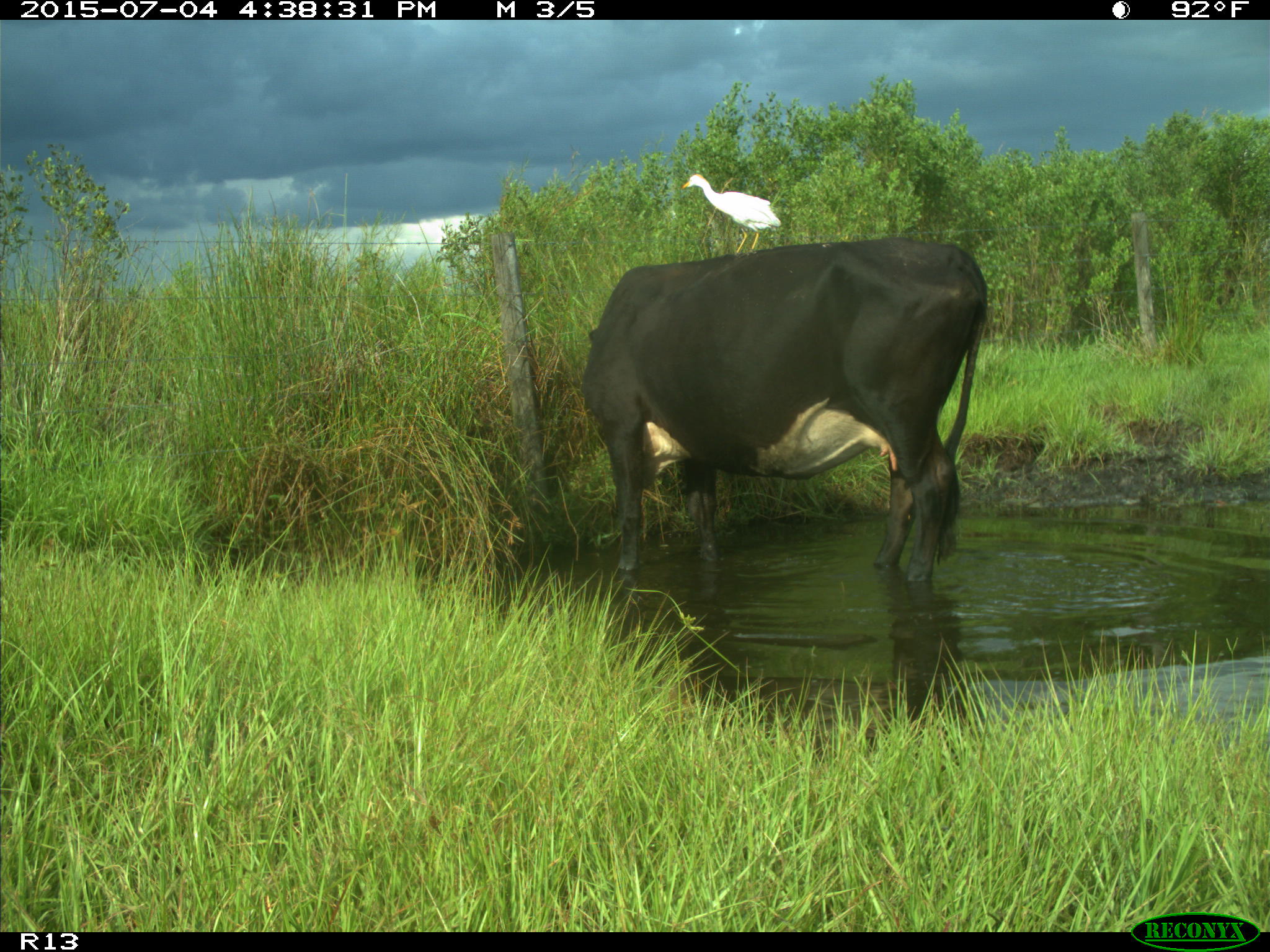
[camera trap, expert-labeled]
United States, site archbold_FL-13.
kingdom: Animalia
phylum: Chordata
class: Mammalia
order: Artiodactyla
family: Bovidae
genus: Bos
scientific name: Bos taurus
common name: domestic cow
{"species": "Bos taurus (domestic cow)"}